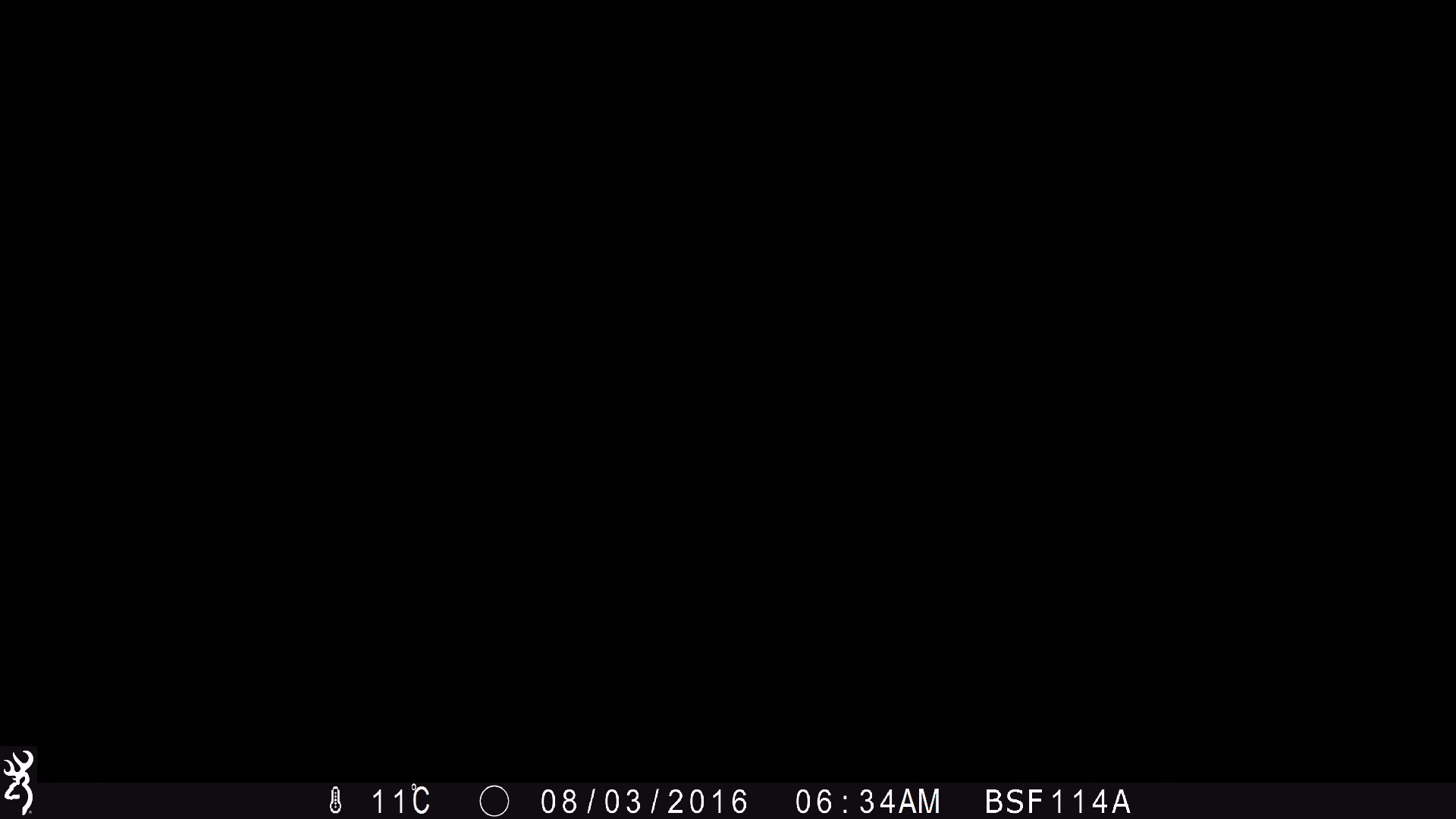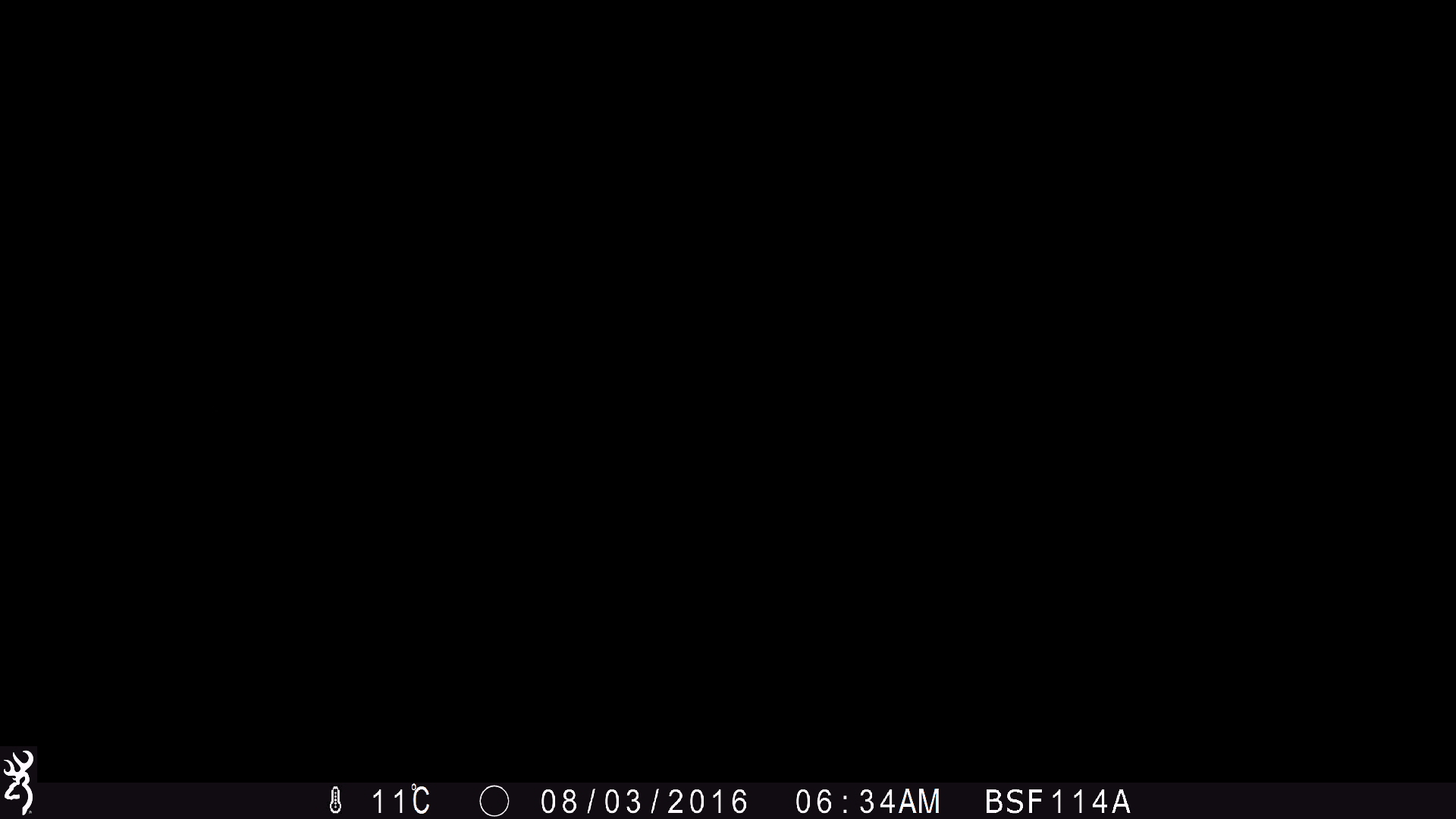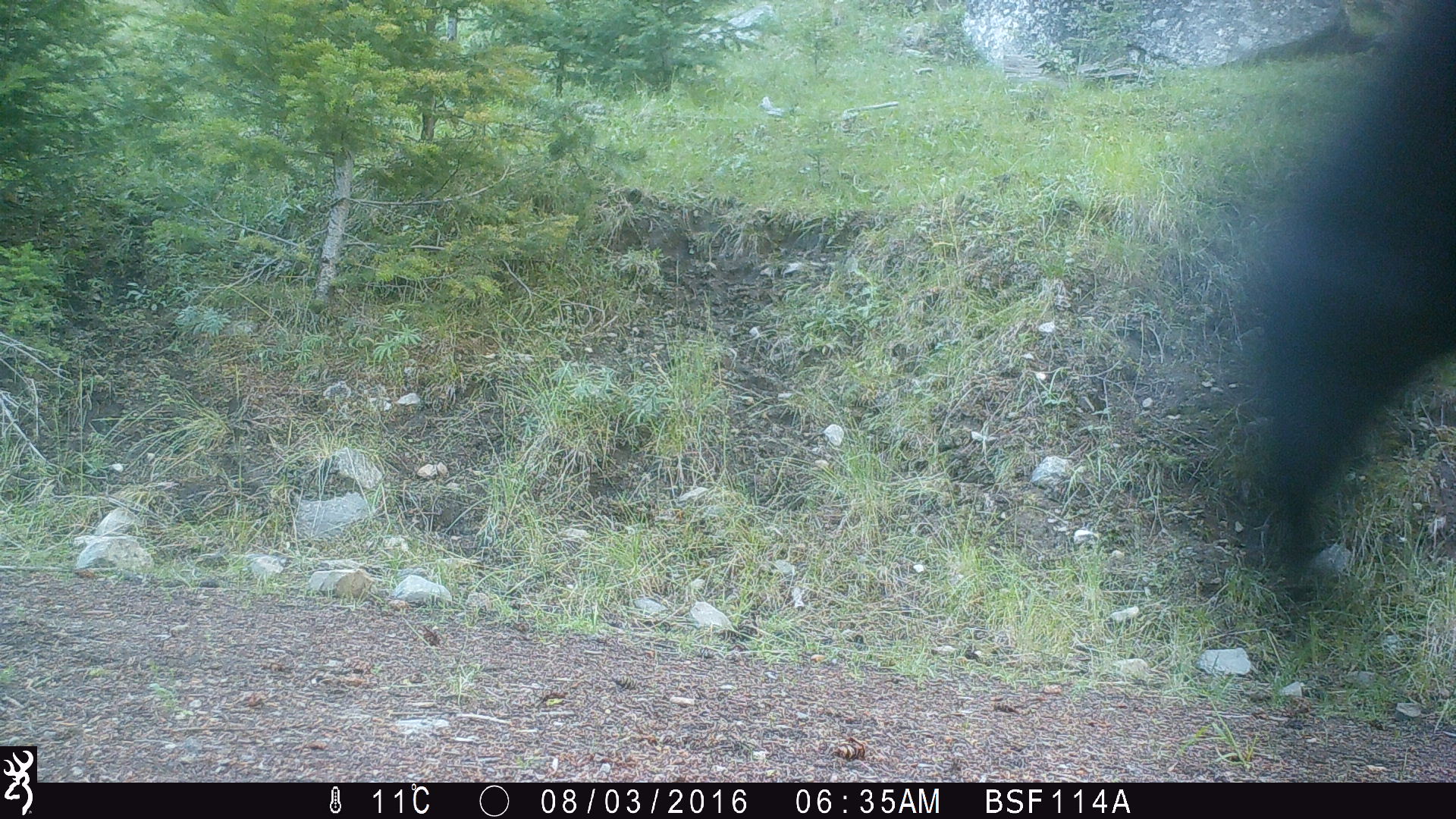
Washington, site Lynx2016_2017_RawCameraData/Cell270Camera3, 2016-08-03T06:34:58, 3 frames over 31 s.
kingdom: Animalia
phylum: Chordata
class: Mammalia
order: Artiodactyla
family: Bovidae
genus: Bos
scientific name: Bos taurus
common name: domestic cattle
Domestic cattle (Bos taurus). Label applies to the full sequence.